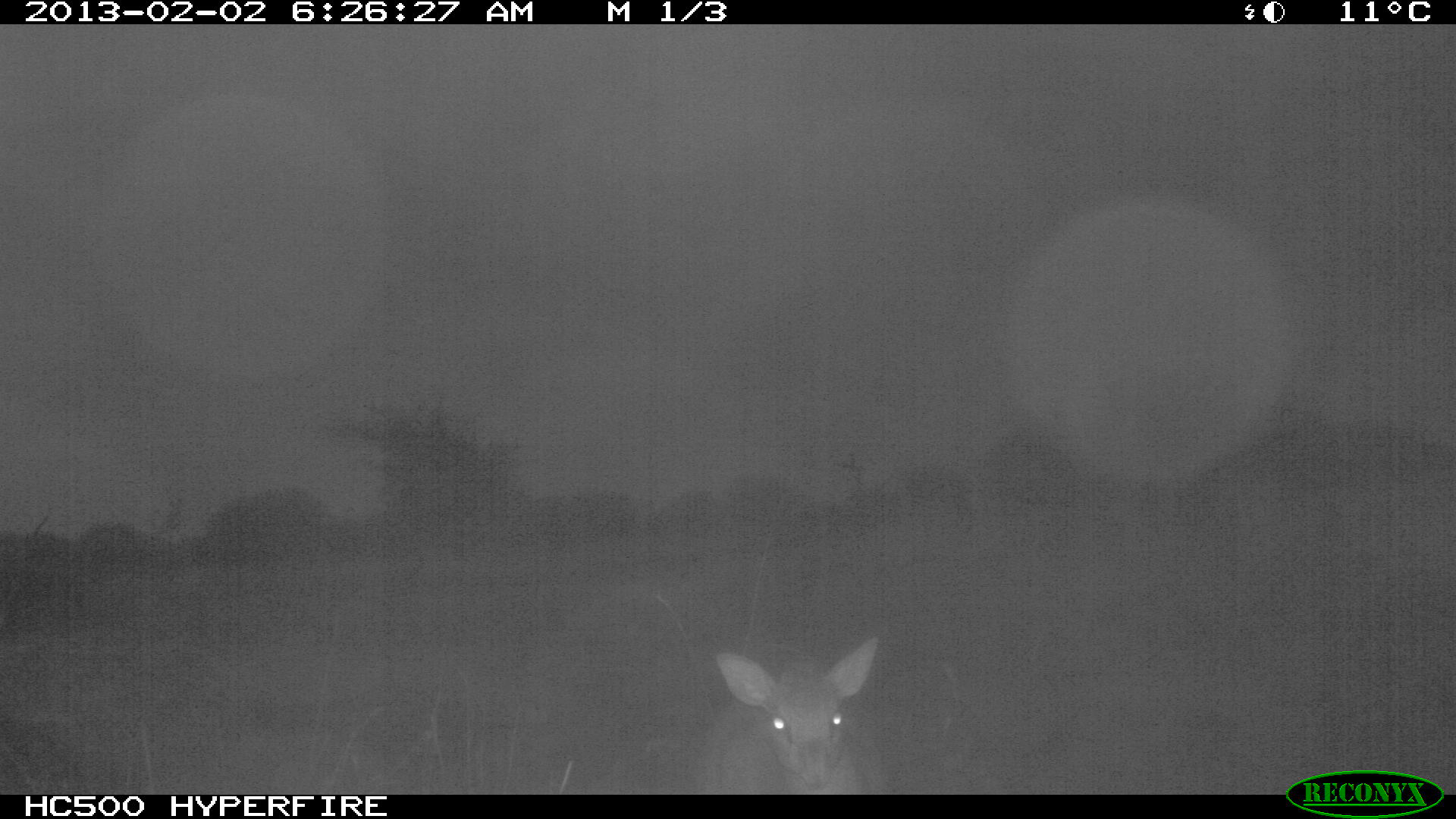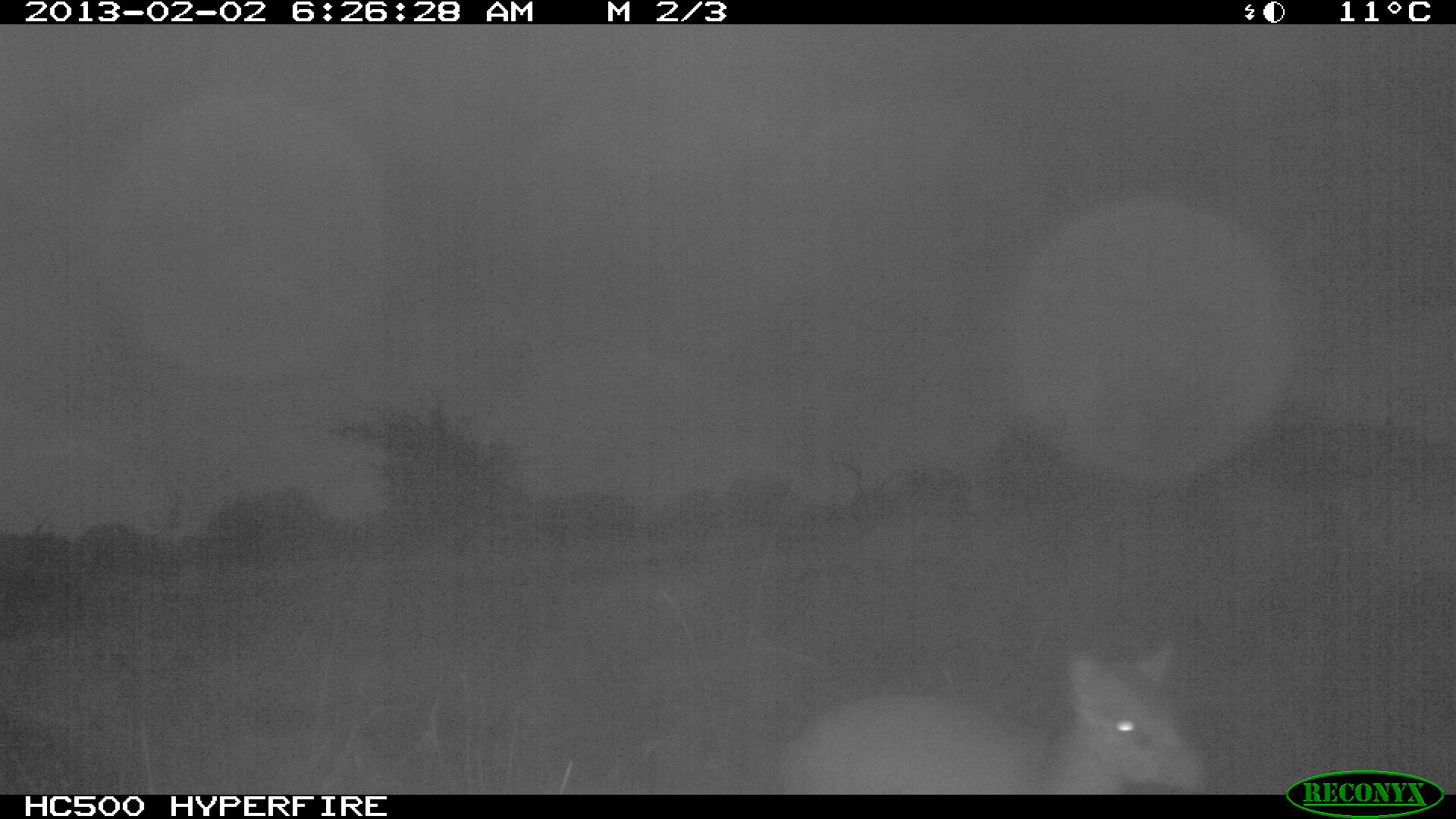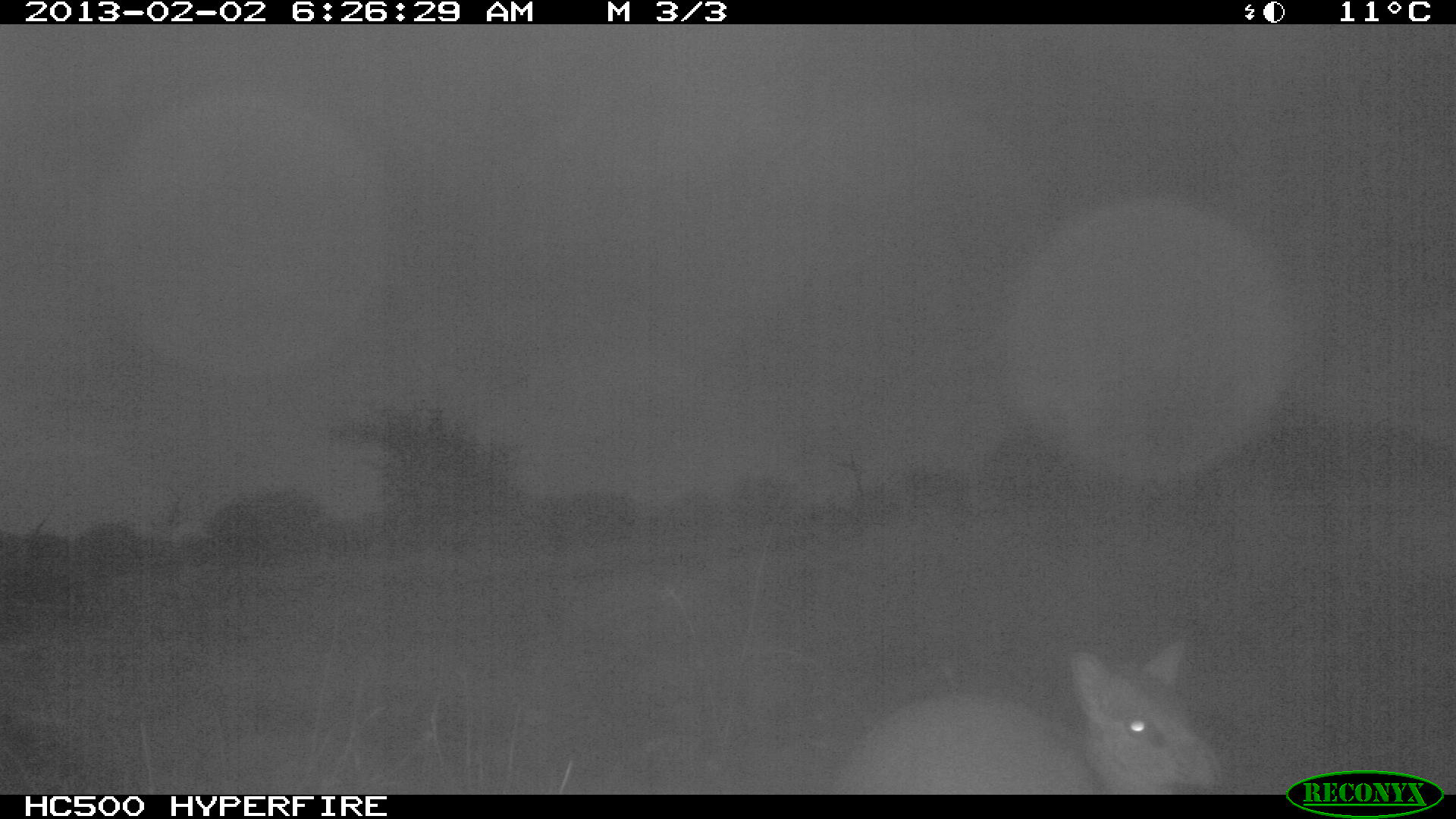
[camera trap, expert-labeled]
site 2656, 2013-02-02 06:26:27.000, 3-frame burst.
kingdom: Animalia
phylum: Chordata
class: Mammalia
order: Artiodactyla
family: Bovidae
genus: Madoqua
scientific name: Madoqua guentheri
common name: günther's dik-dik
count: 1